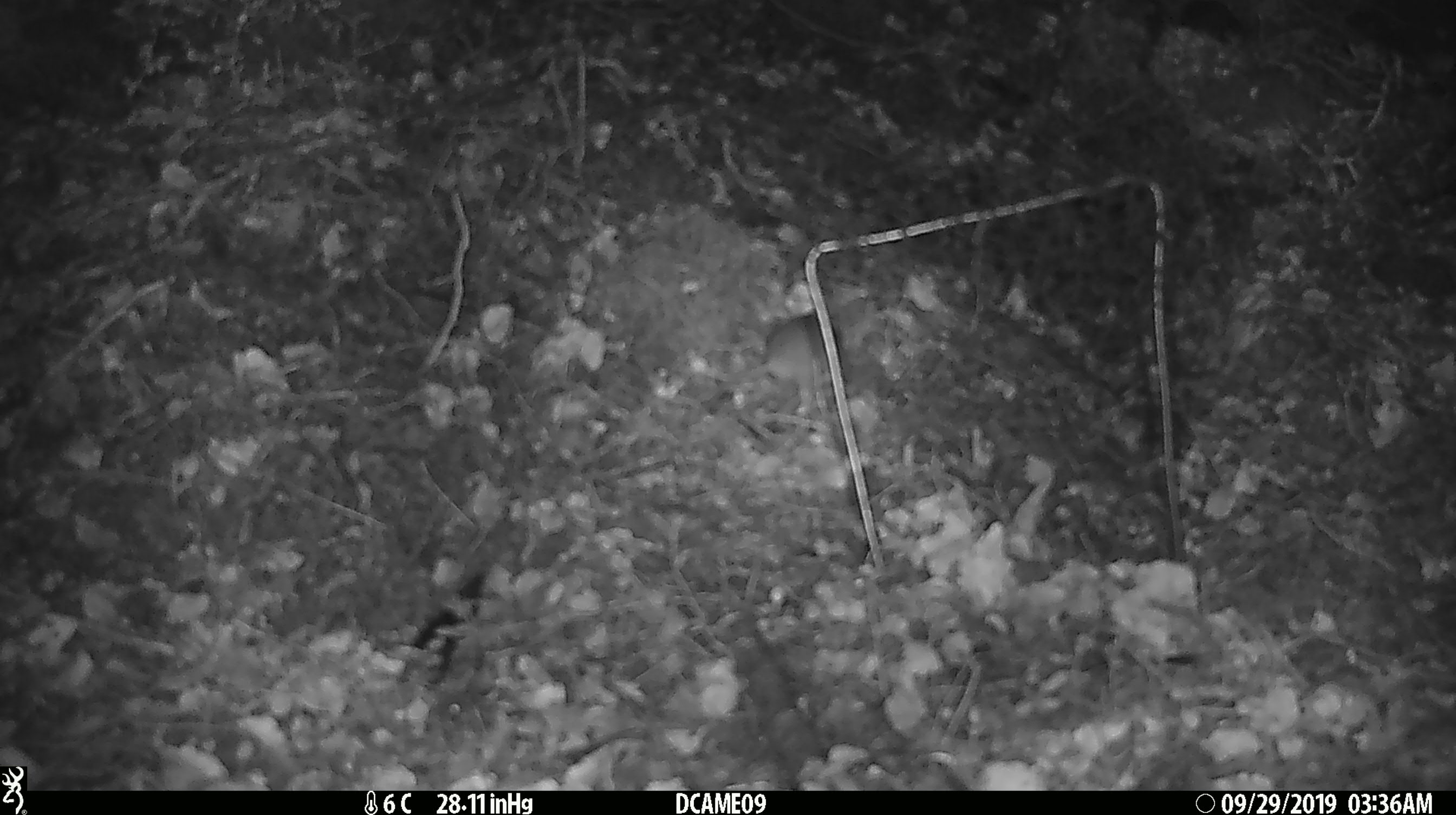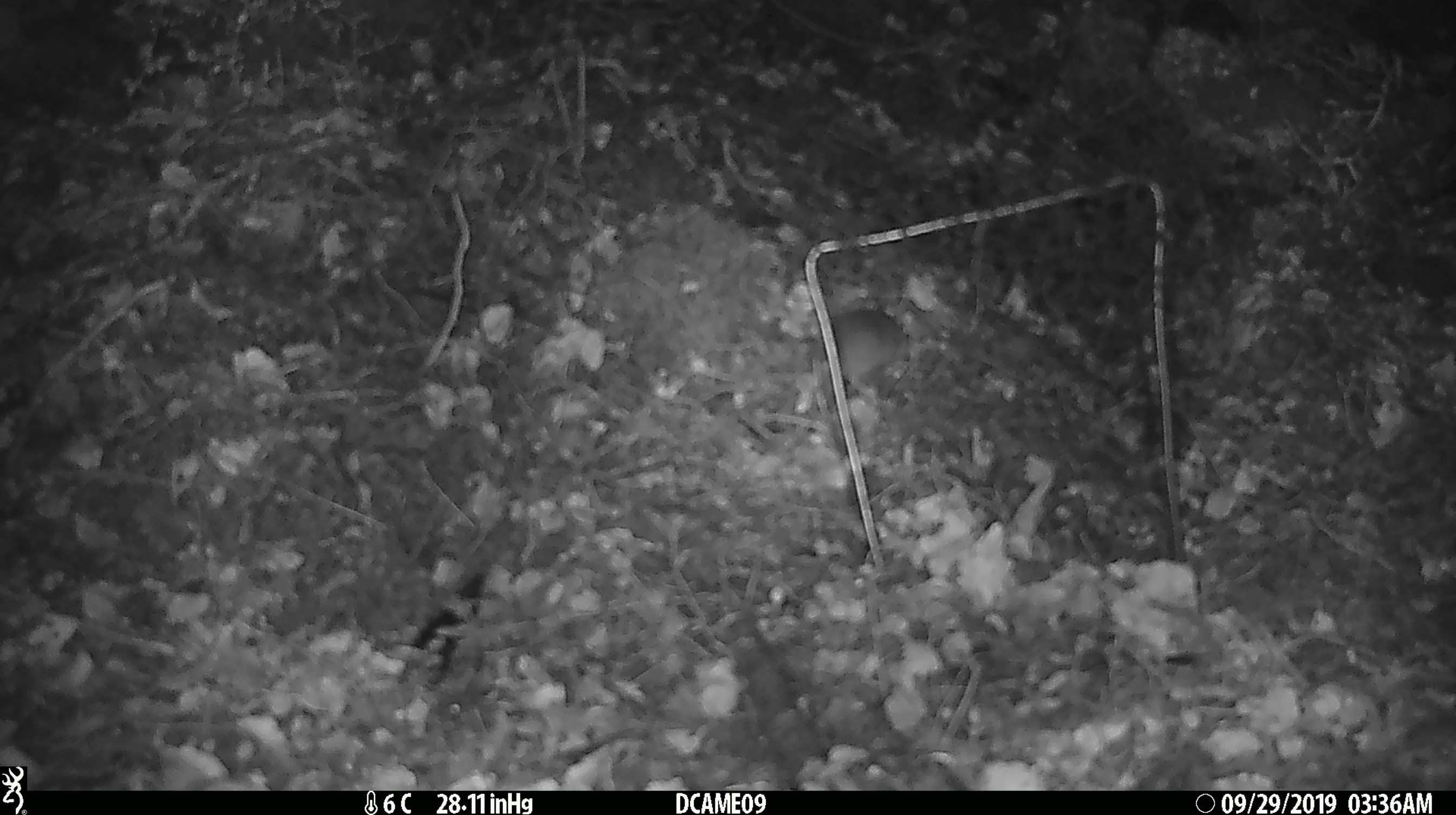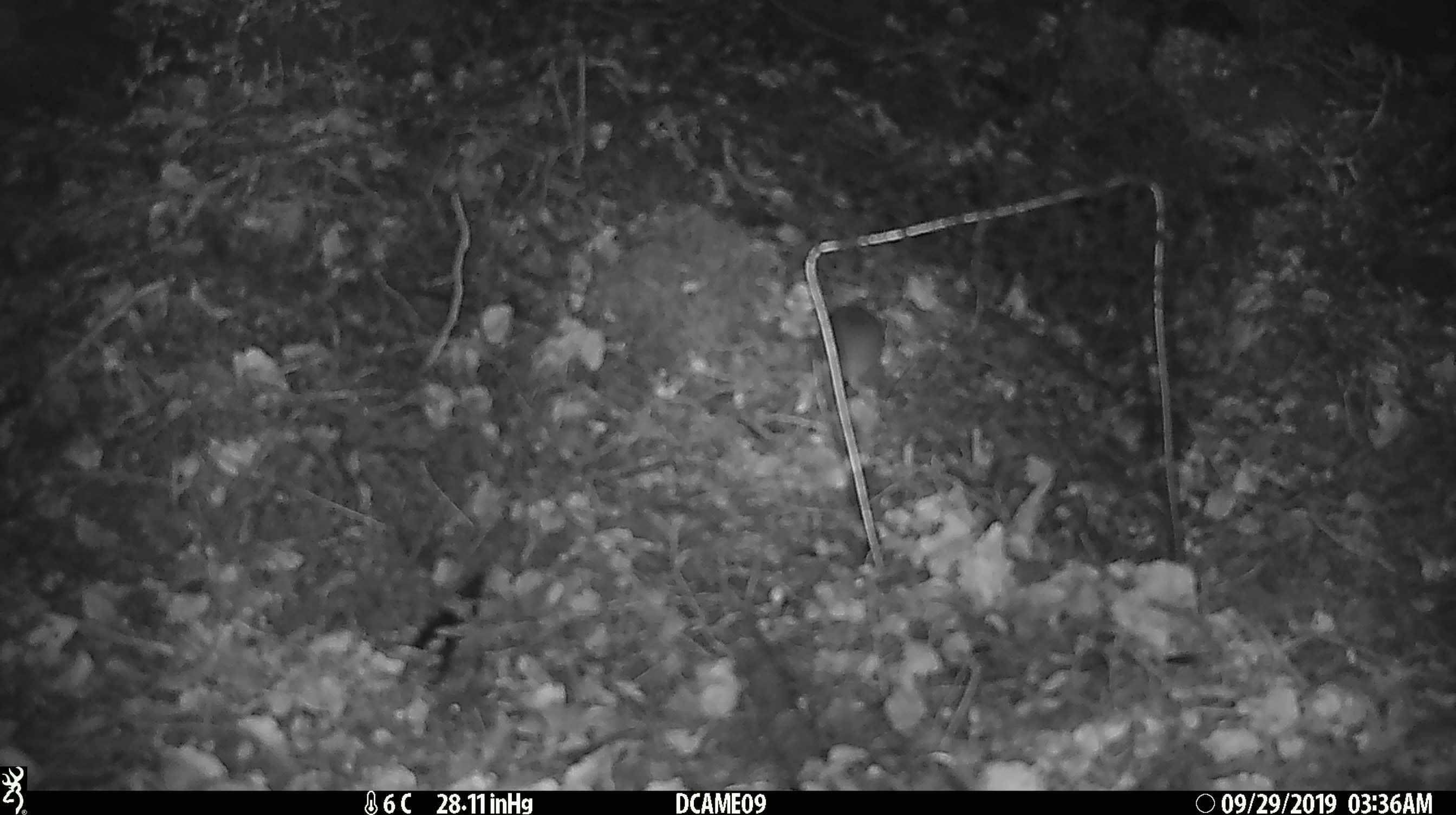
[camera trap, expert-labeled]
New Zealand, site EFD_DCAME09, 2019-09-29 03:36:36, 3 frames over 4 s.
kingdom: Animalia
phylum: Chordata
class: Mammalia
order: Rodentia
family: Muridae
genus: Mus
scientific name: Mus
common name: mouse